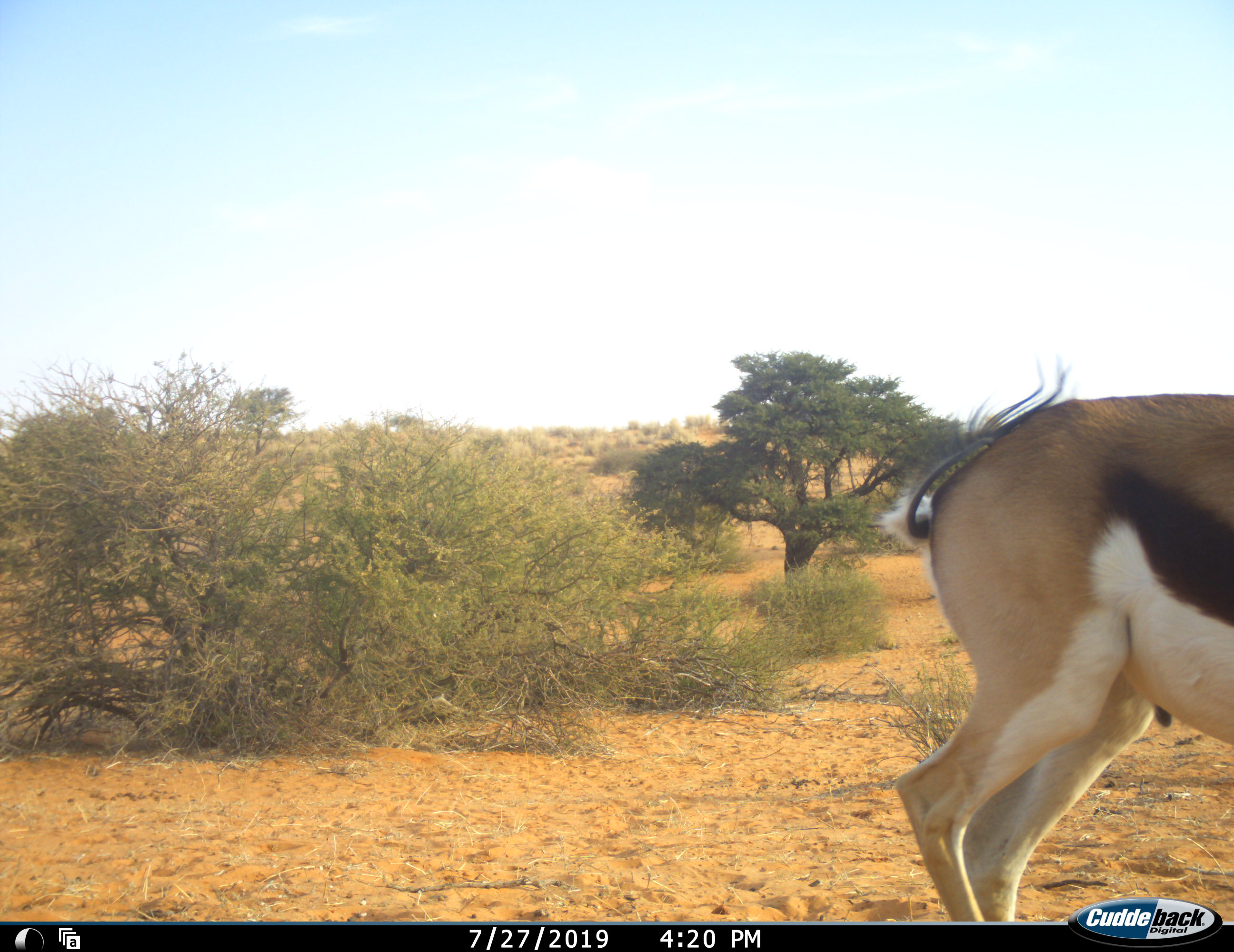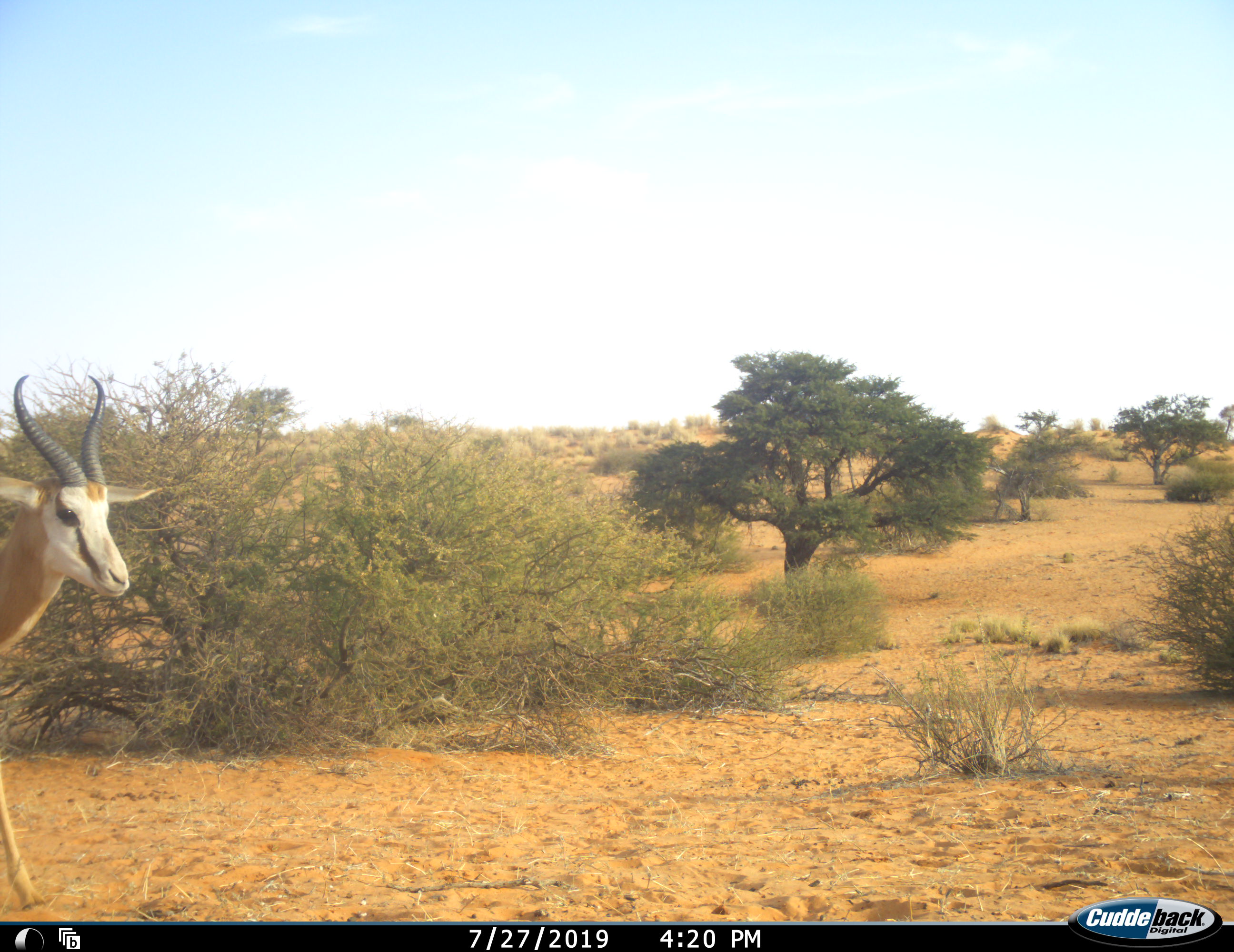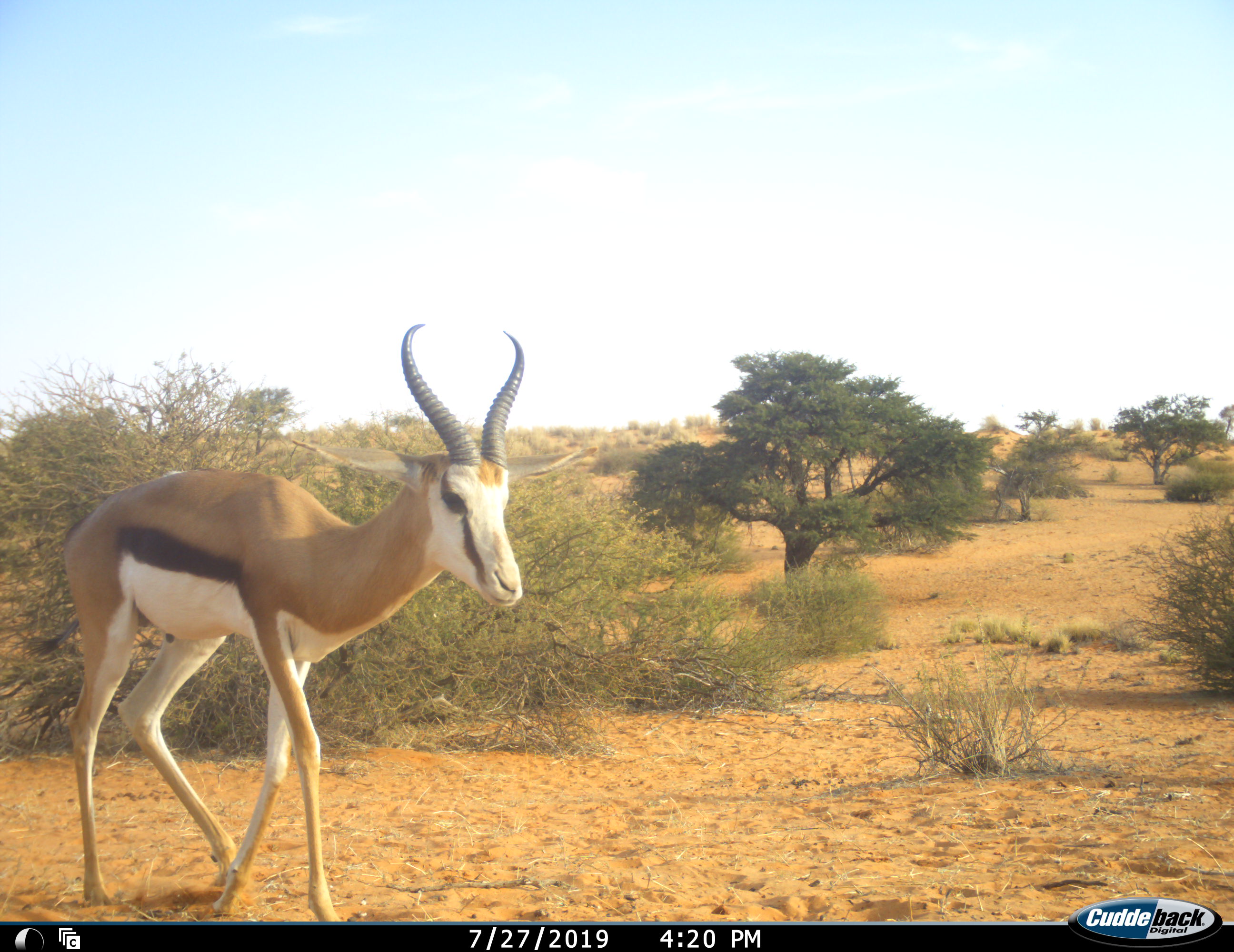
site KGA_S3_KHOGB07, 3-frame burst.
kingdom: Animalia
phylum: Chordata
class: Mammalia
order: Artiodactyla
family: Bovidae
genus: Antidorcas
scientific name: Antidorcas marsupialis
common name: springbok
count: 1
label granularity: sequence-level